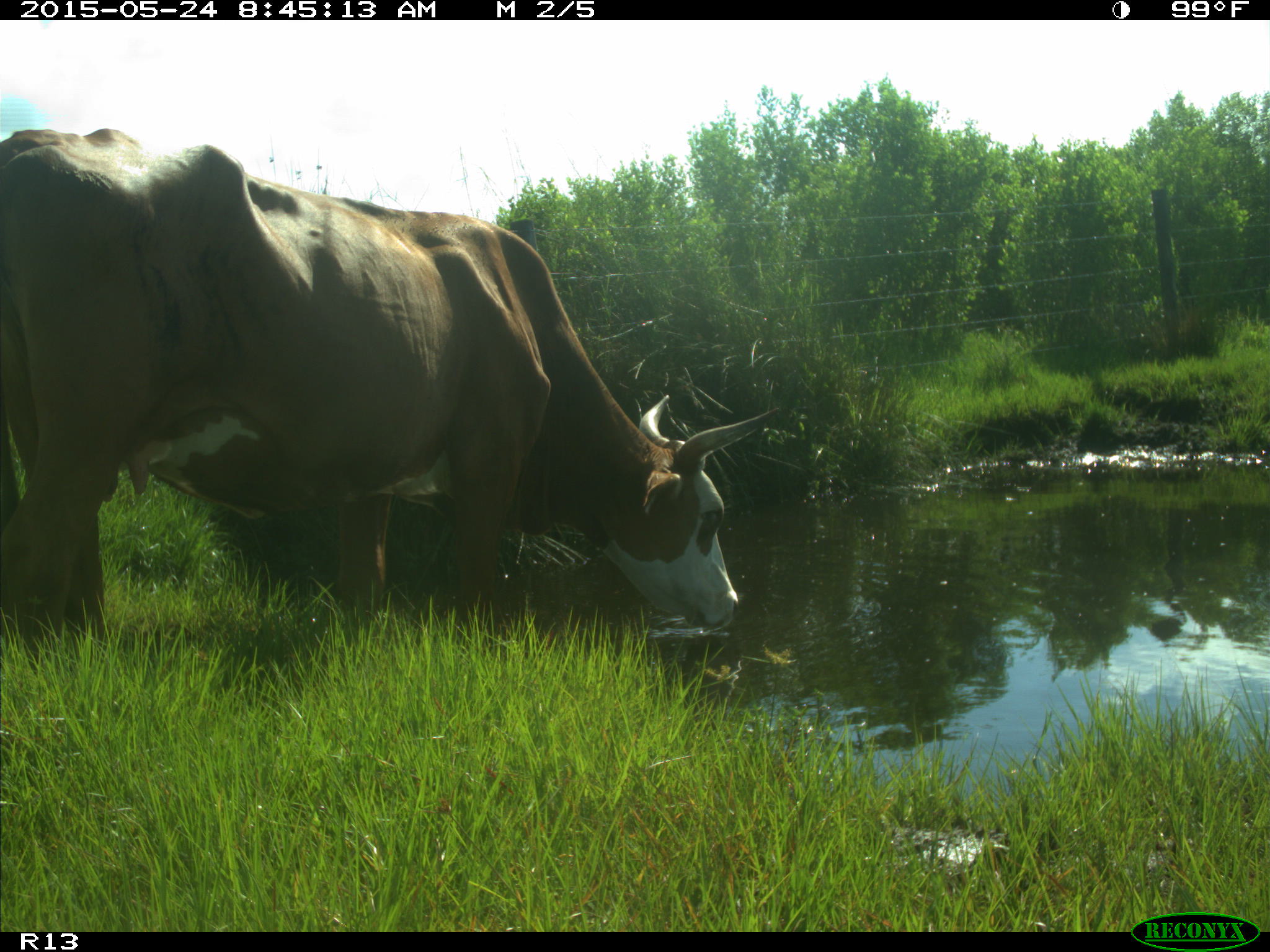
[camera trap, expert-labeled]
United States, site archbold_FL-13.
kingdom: Animalia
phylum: Chordata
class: Mammalia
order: Artiodactyla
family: Bovidae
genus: Bos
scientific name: Bos taurus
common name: domestic cow